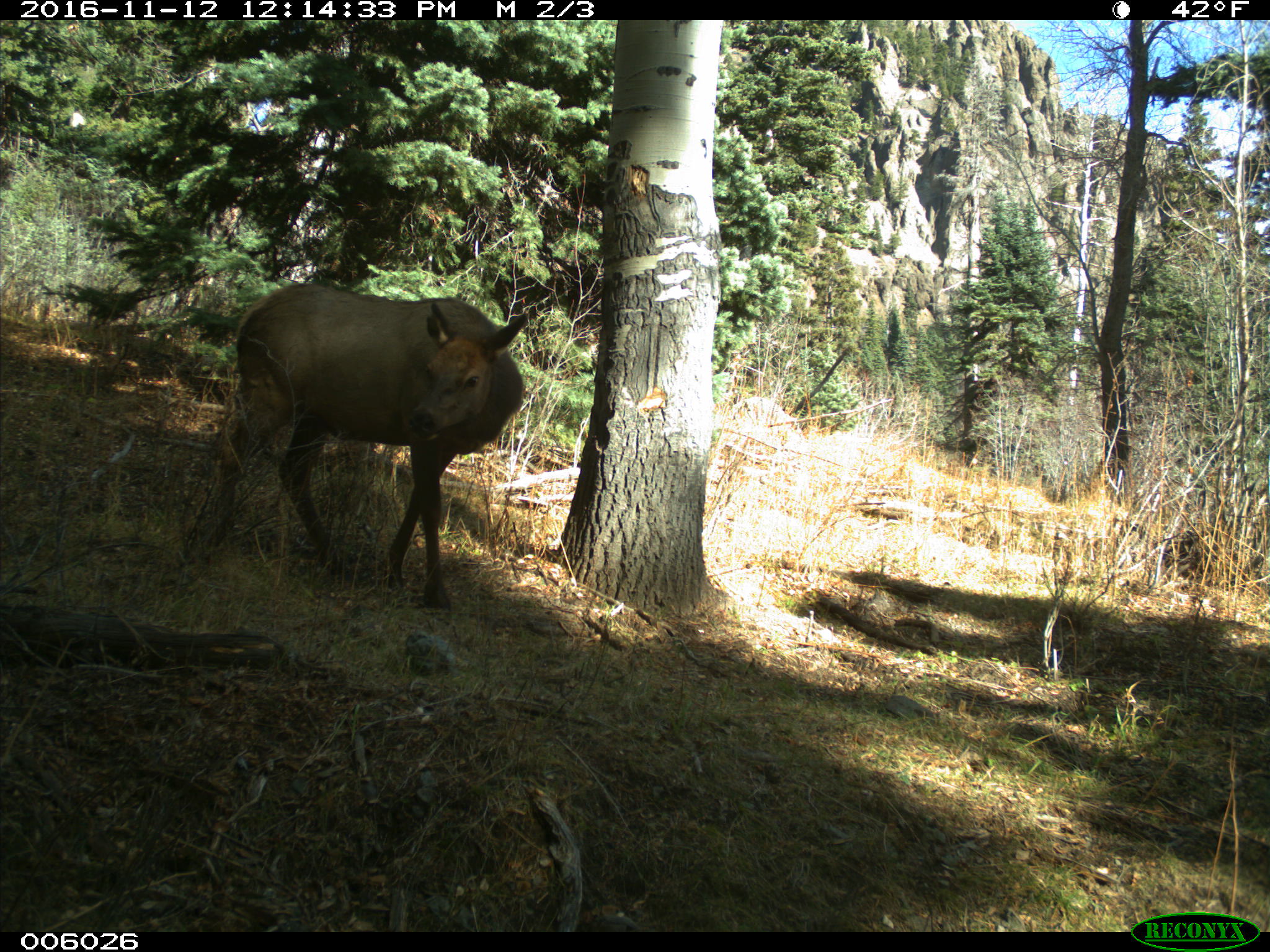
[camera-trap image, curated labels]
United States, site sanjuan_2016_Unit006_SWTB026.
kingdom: Animalia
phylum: Chordata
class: Mammalia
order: Artiodactyla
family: Cervidae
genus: Cervus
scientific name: Cervus elaphus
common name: red deer